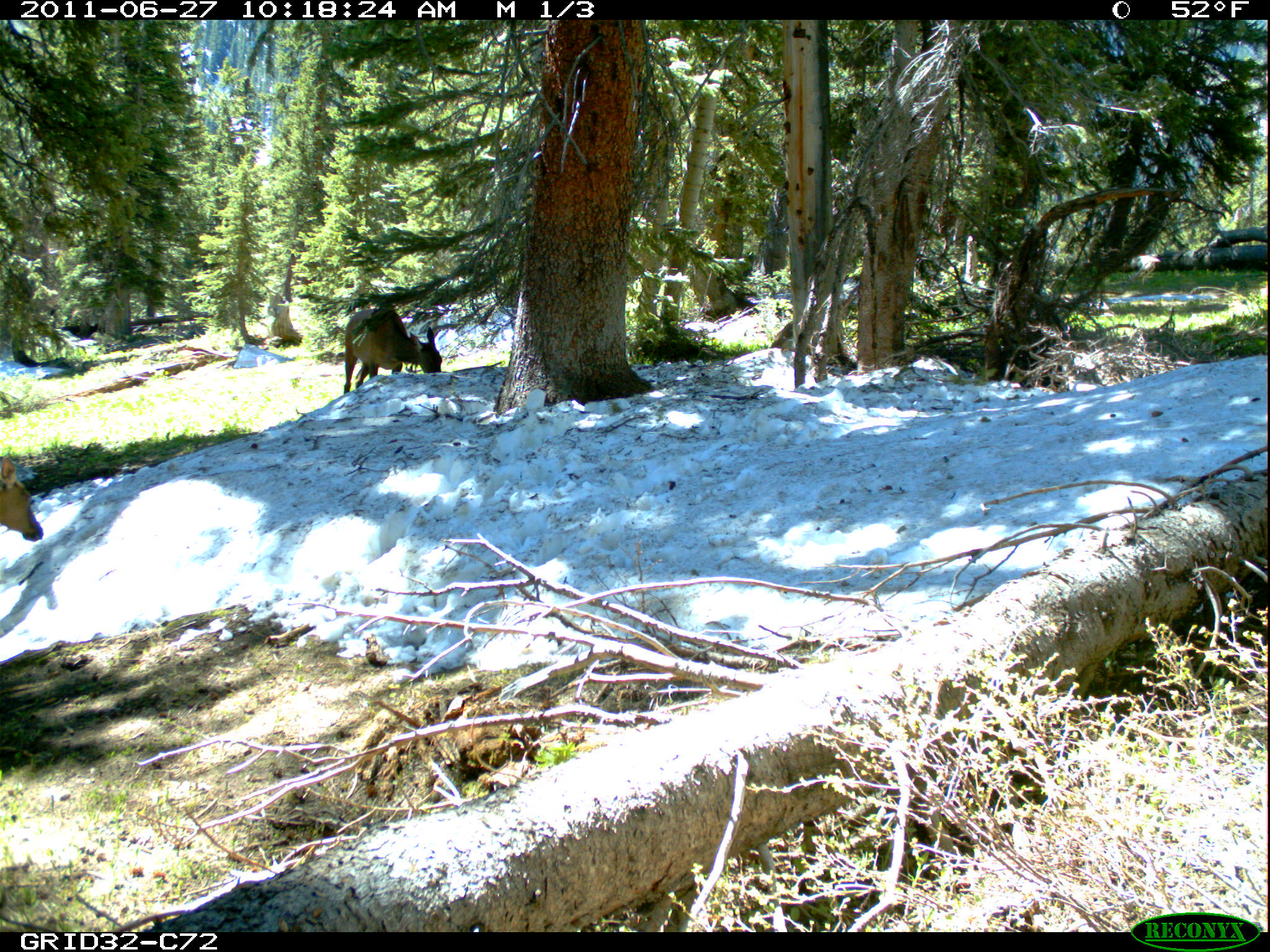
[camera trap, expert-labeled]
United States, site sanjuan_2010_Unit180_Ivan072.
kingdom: Animalia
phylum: Chordata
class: Mammalia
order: Artiodactyla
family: Cervidae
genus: Cervus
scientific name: Cervus elaphus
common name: red deer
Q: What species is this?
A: Cervus elaphus (red deer).